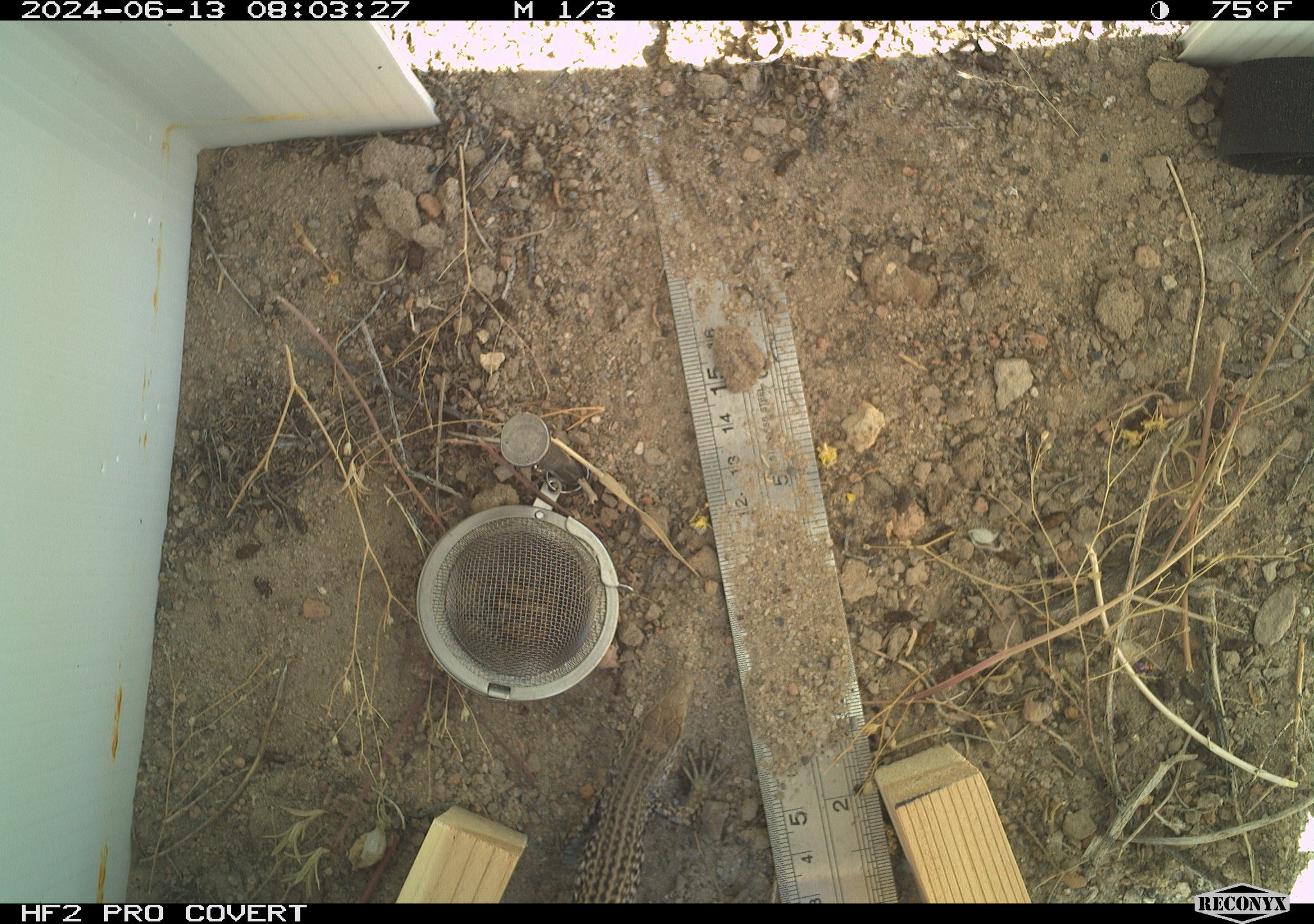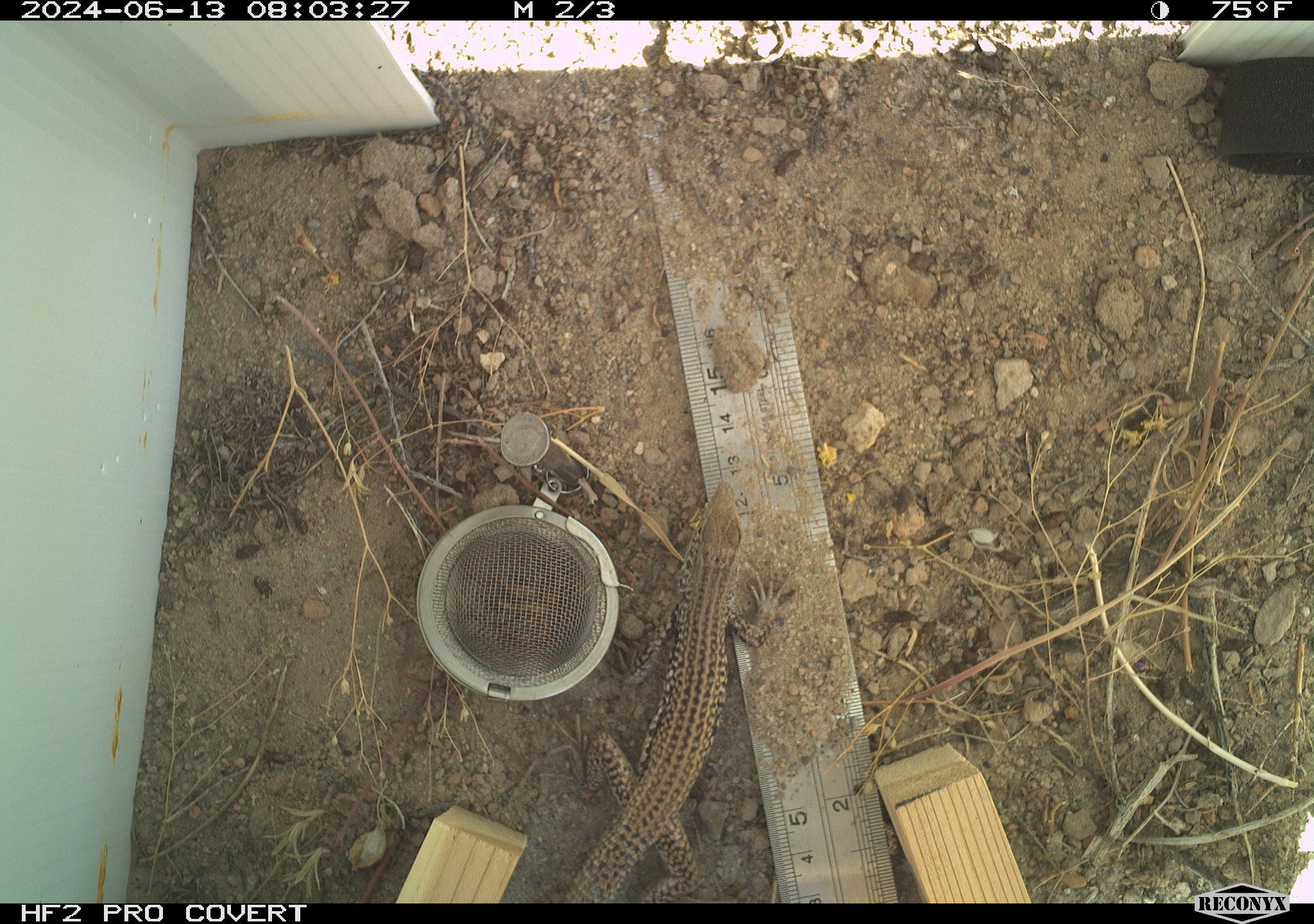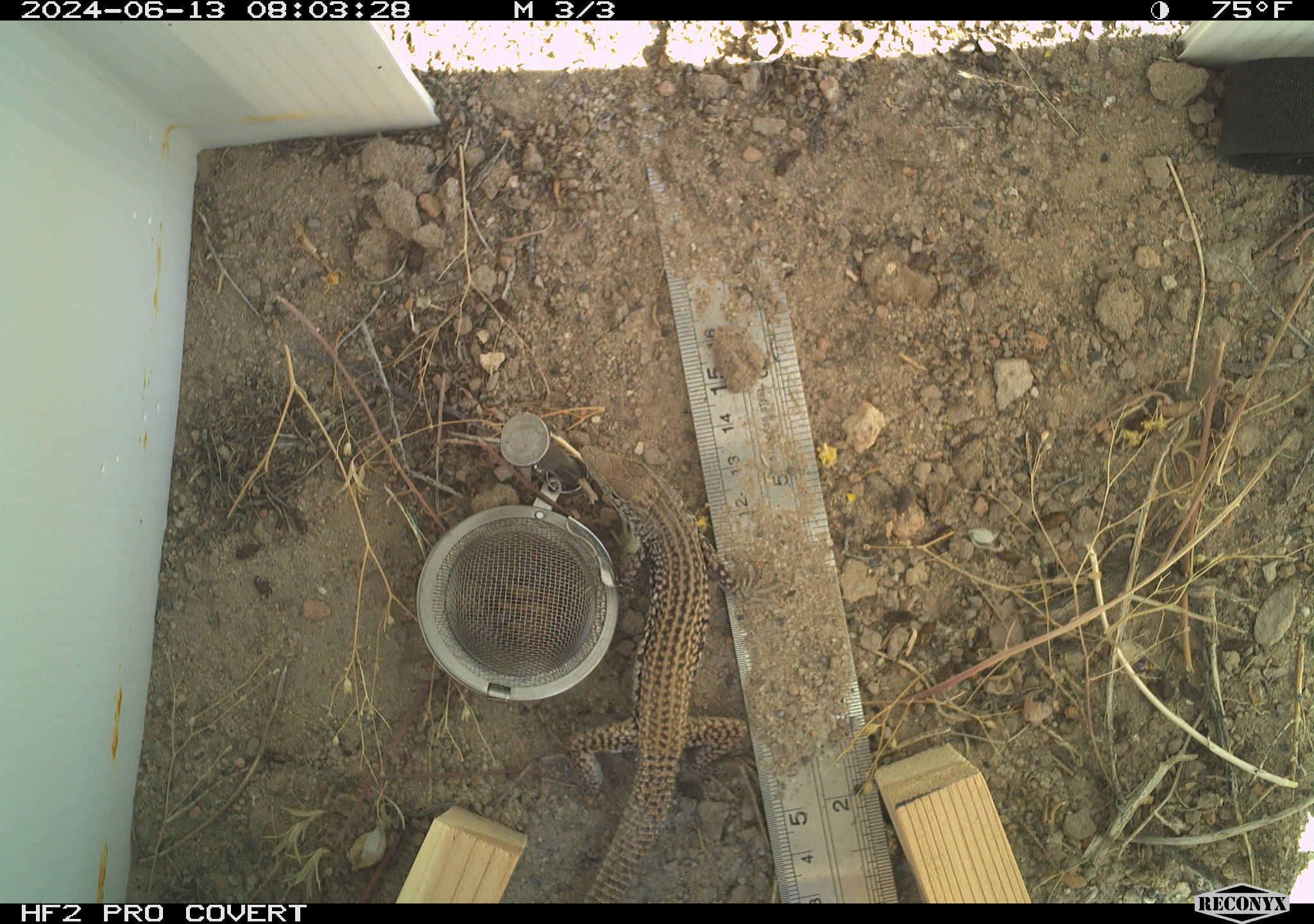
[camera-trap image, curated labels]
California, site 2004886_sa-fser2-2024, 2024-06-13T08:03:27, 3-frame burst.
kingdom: Animalia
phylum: Chordata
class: Reptilia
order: Squamata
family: Teiidae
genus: Aspidoscelis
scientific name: Aspidoscelis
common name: whiptail lizards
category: aspidoscelis species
Aspidoscelis species (whiptail lizards) (Aspidoscelis).